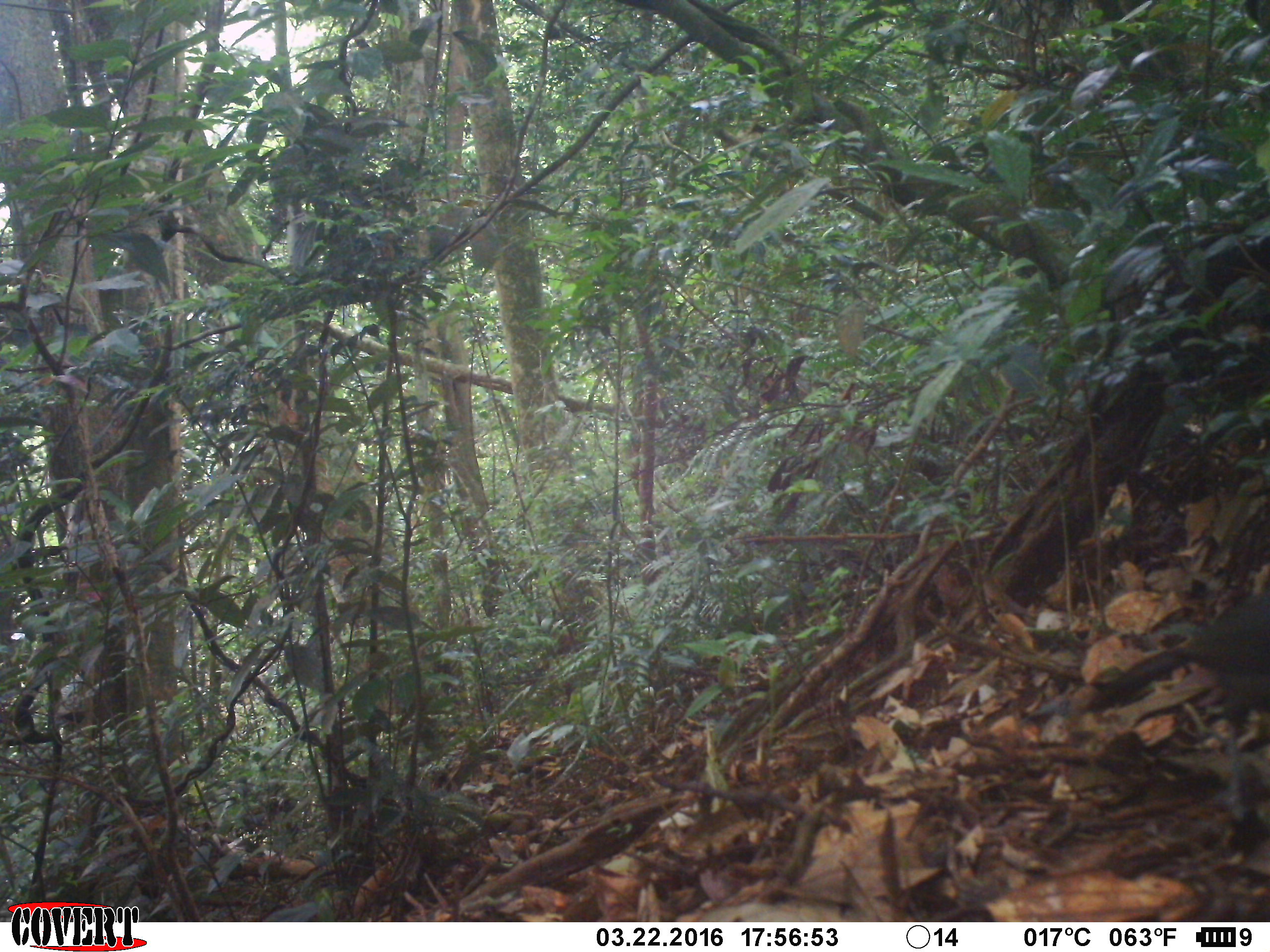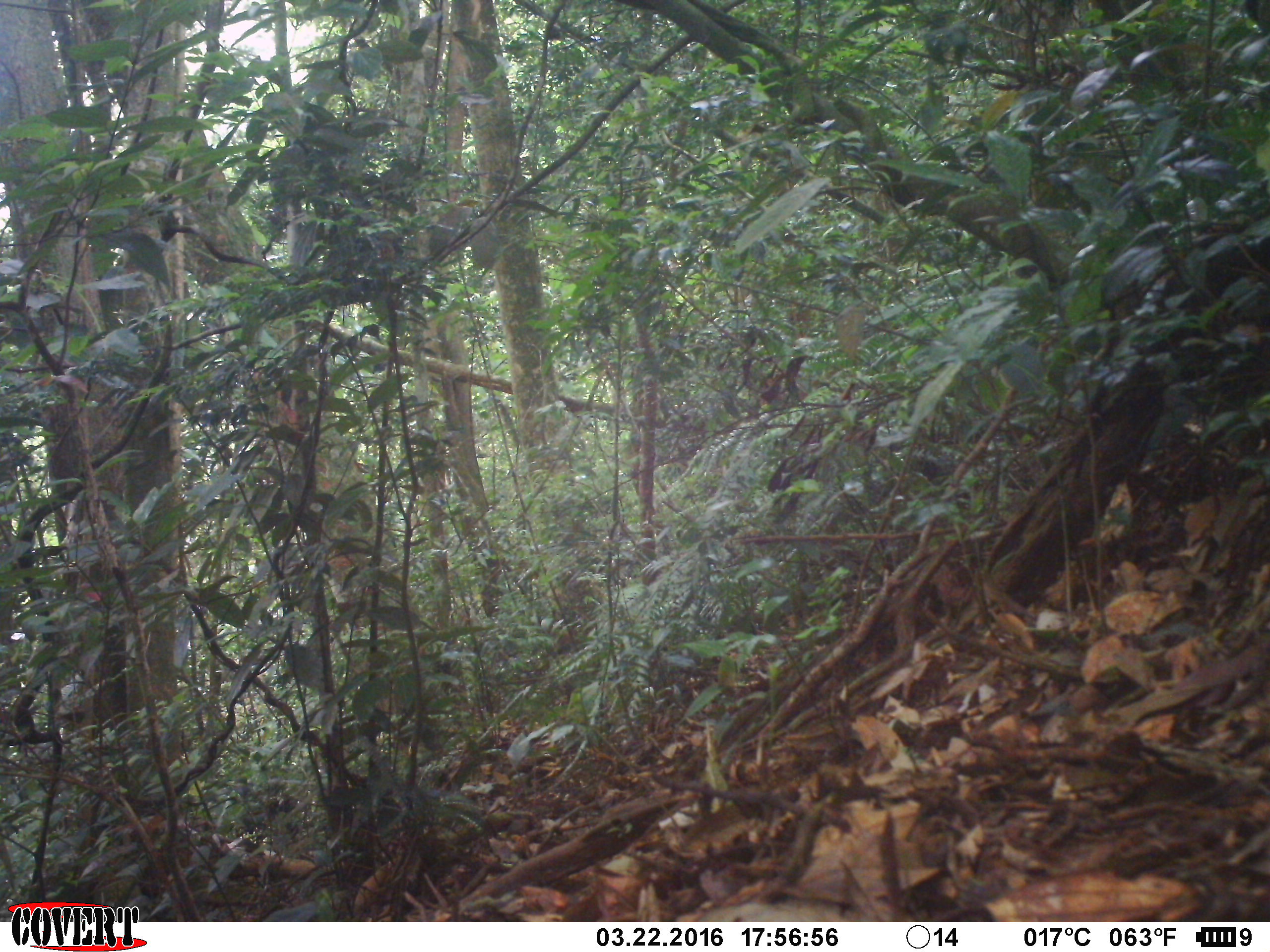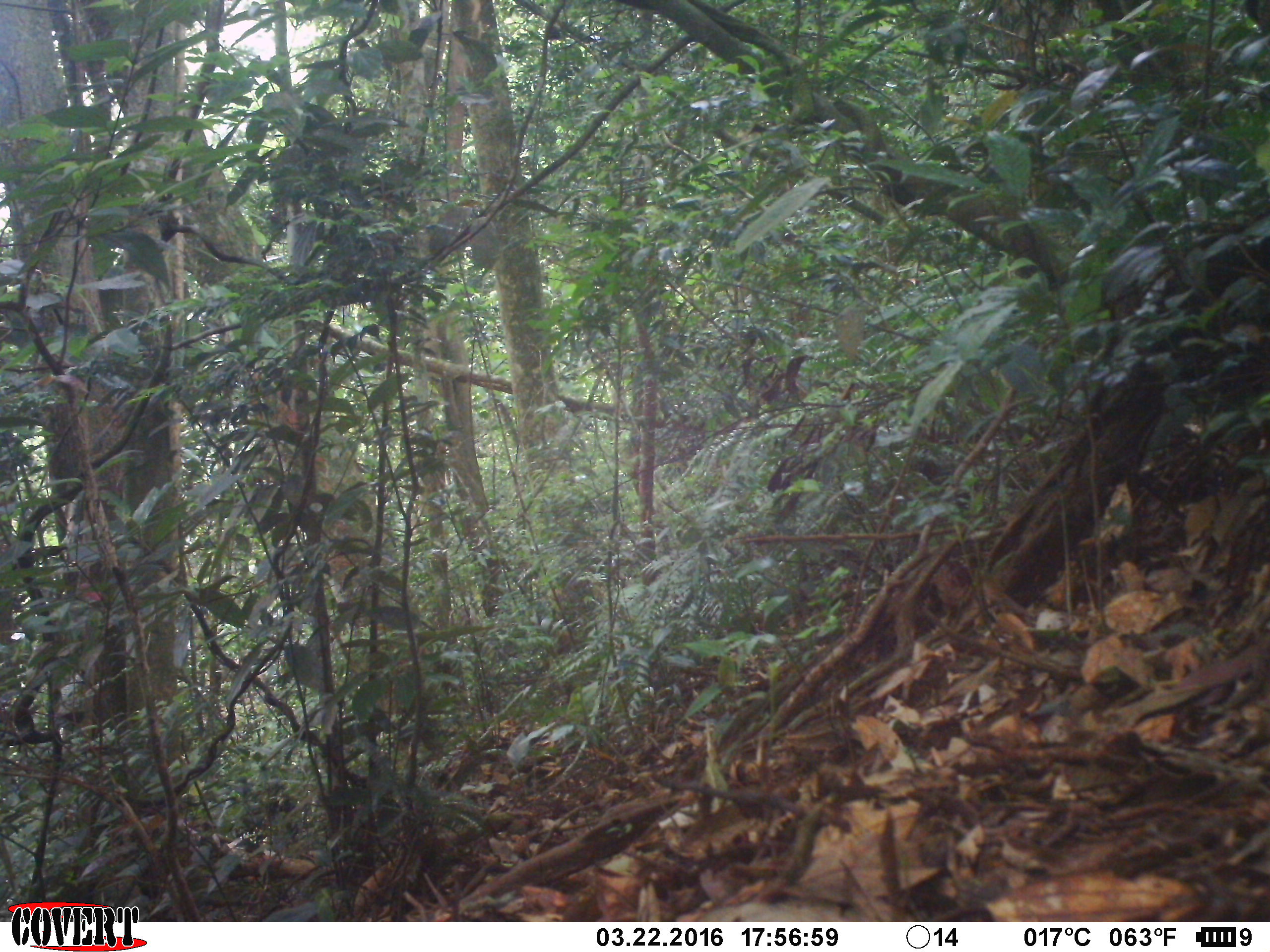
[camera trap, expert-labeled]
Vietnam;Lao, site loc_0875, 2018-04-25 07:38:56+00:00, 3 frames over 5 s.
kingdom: Animalia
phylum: Chordata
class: Aves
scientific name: Aves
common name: bird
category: unidentified bird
Unidentified bird (bird) (Aves). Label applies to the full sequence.